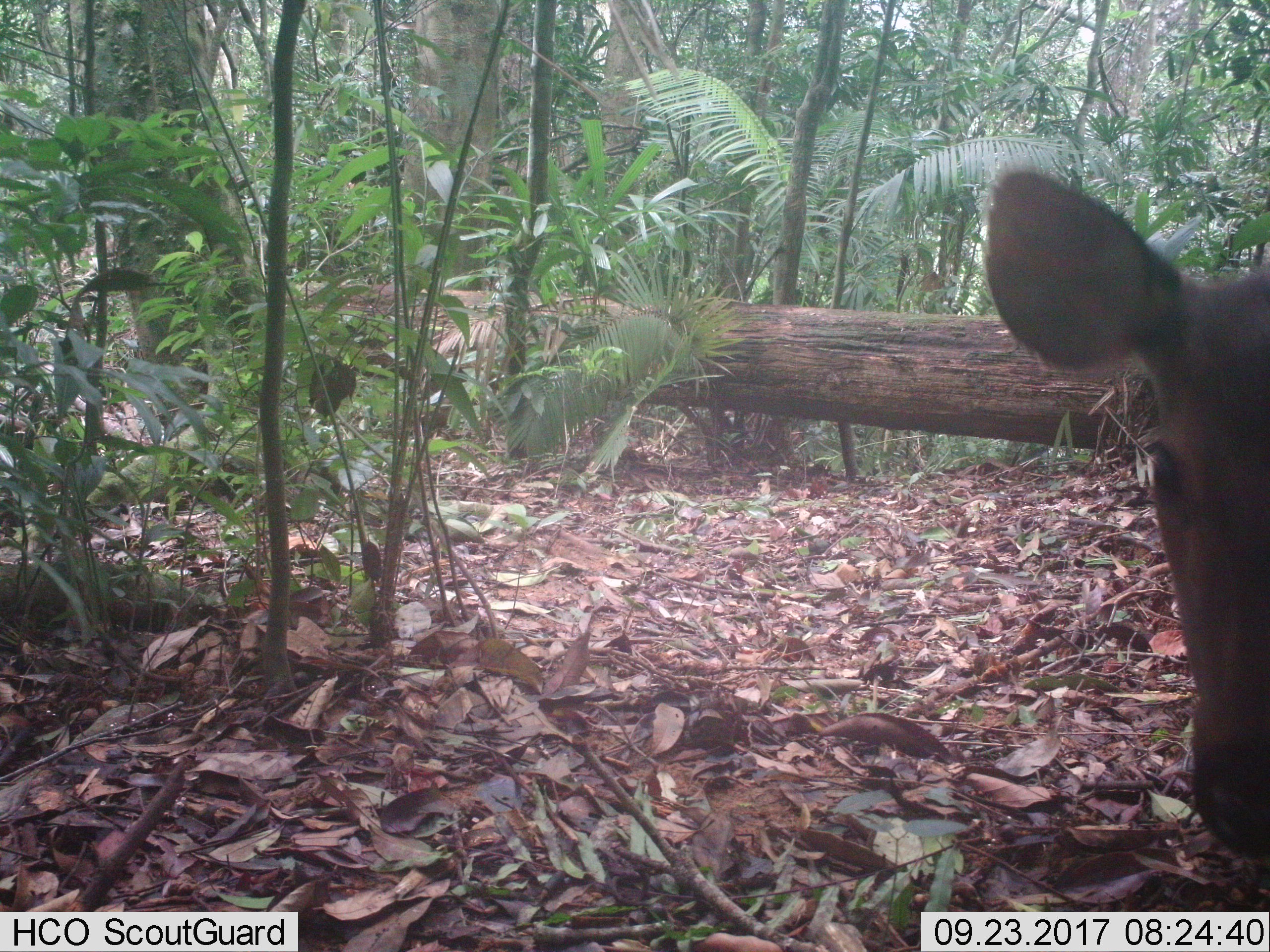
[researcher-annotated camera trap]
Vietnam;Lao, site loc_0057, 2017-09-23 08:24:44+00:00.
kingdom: Animalia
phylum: Chordata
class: Mammalia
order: Artiodactyla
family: Cervidae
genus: Rusa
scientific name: Rusa unicolor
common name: sambar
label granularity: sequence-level